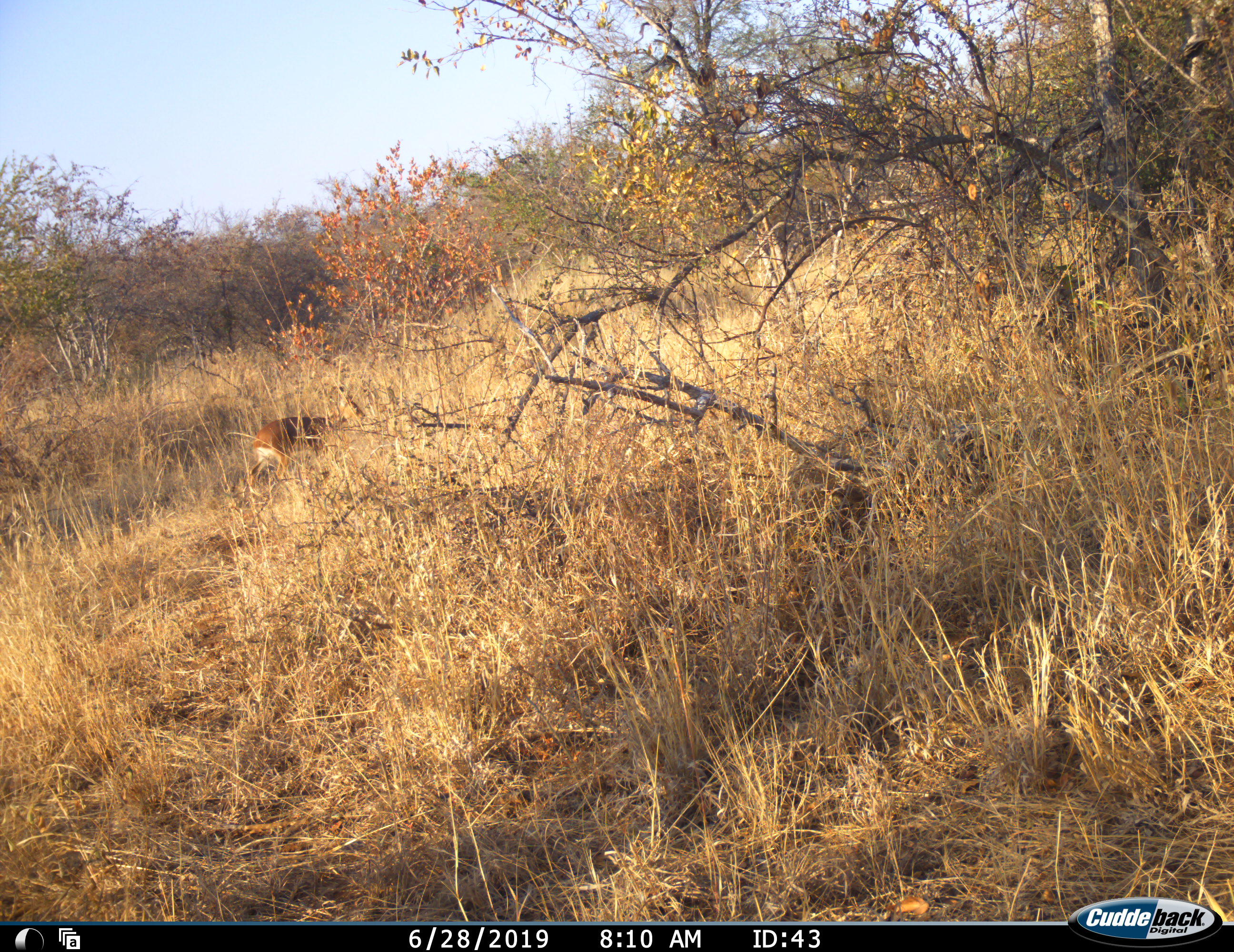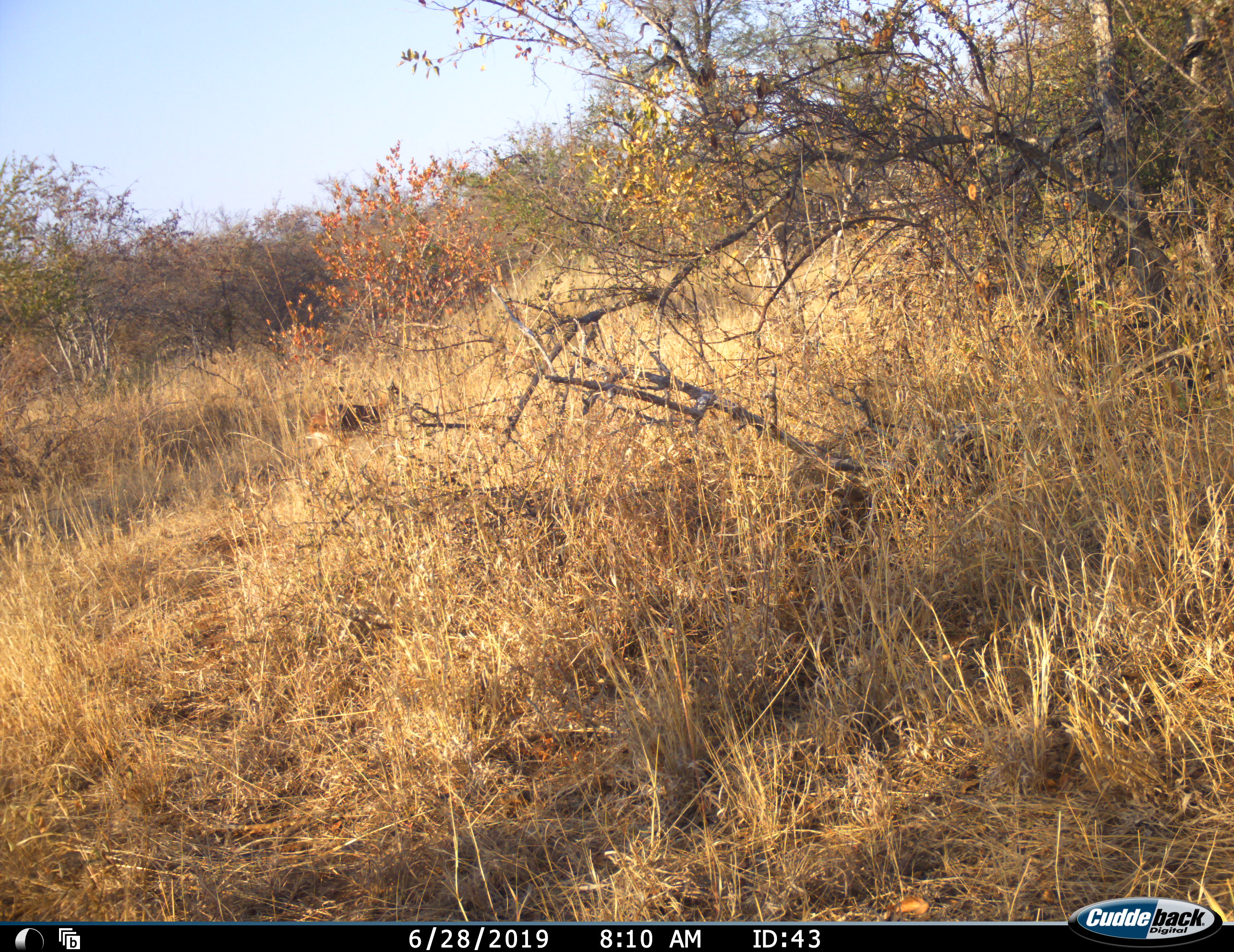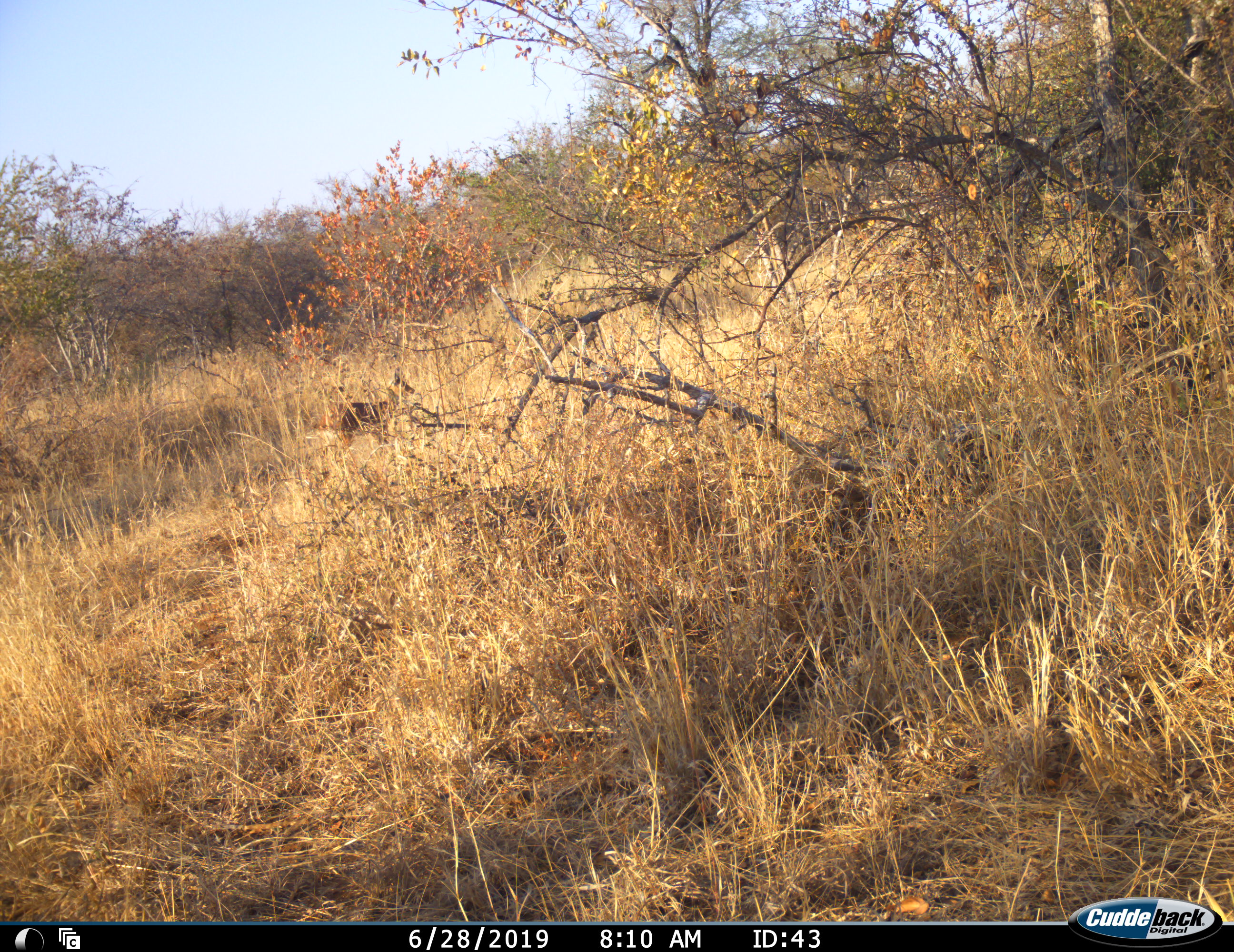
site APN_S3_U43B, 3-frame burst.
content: unidentified animal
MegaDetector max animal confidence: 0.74